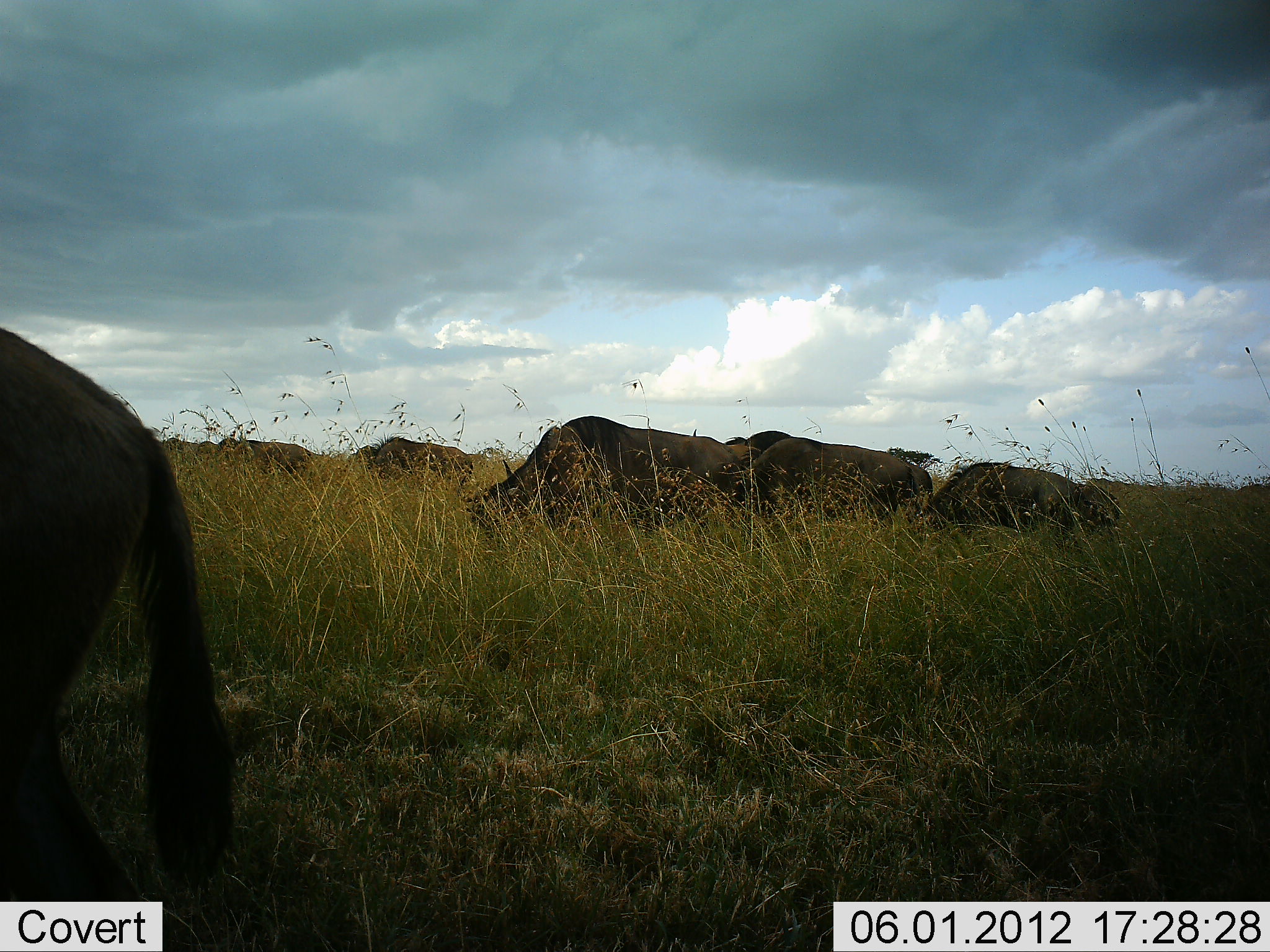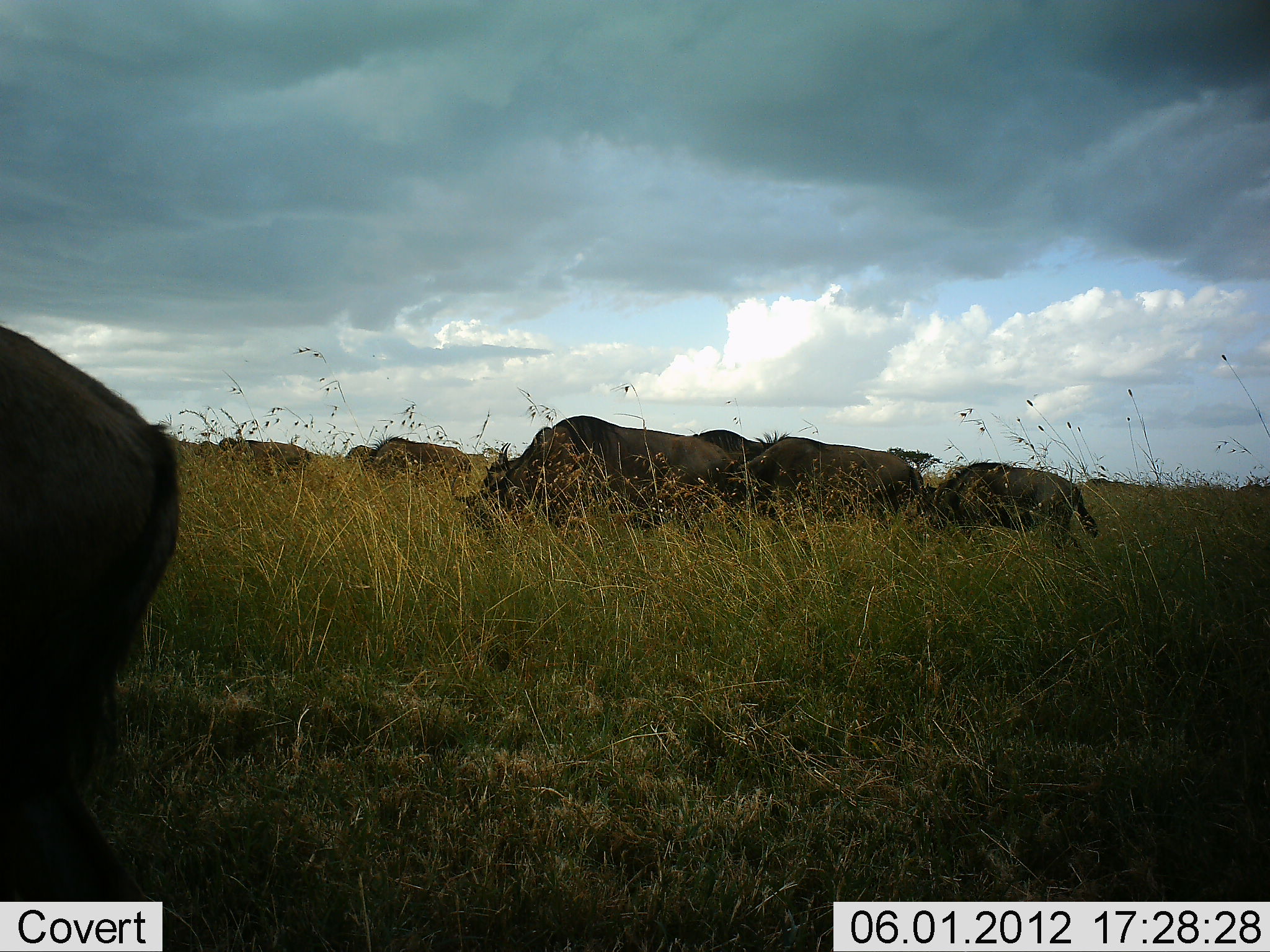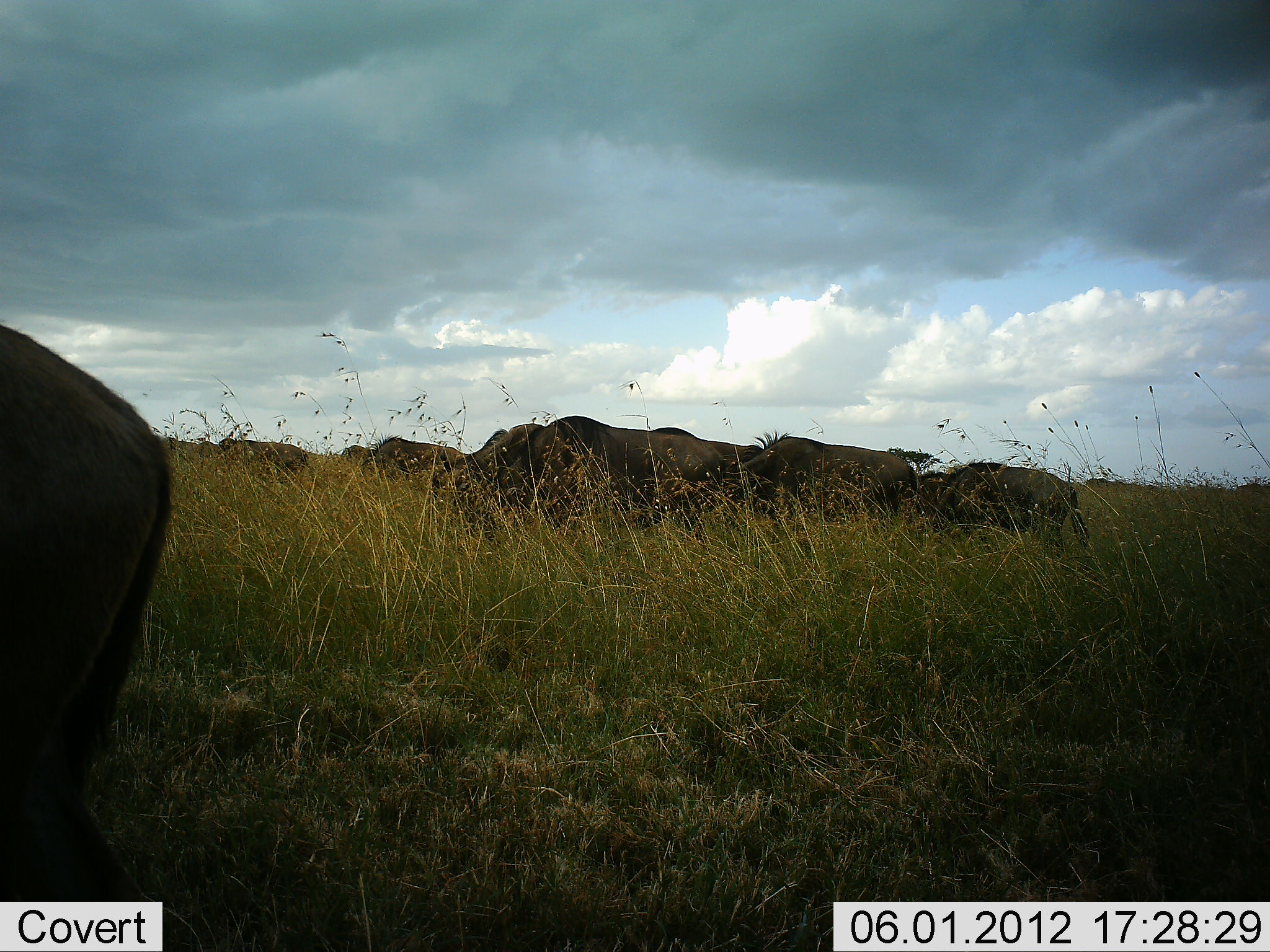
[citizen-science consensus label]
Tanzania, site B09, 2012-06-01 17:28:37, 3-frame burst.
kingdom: Animalia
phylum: Chordata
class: Mammalia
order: Artiodactyla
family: Bovidae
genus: Connochaetes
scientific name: Connochaetes taurinus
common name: blue wildebeest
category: wildebeest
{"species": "wildebeest (blue wildebeest) (Connochaetes taurinus)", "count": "8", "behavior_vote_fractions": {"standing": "0%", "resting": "0%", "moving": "30%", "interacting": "0%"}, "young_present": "10%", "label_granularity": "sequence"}